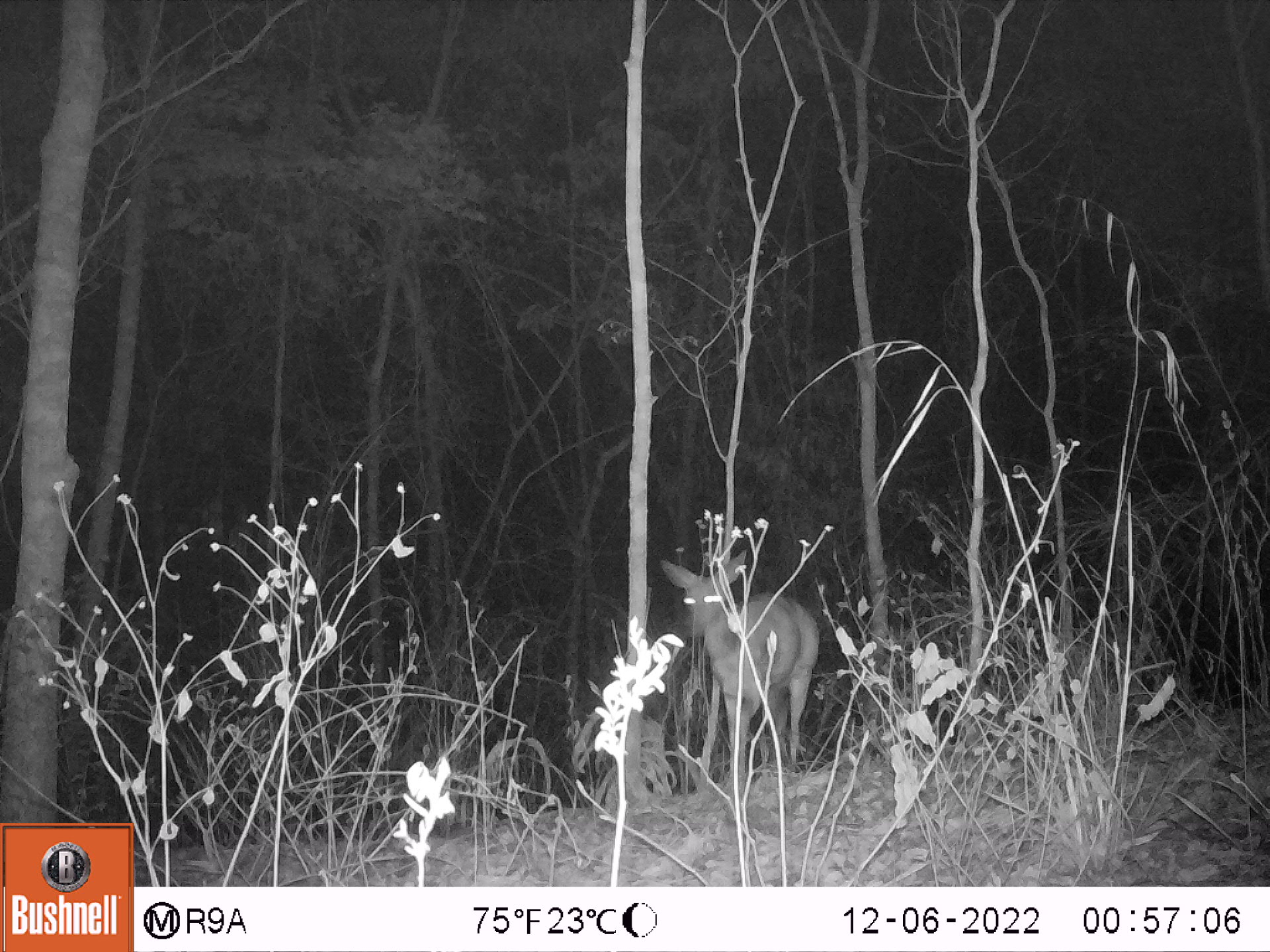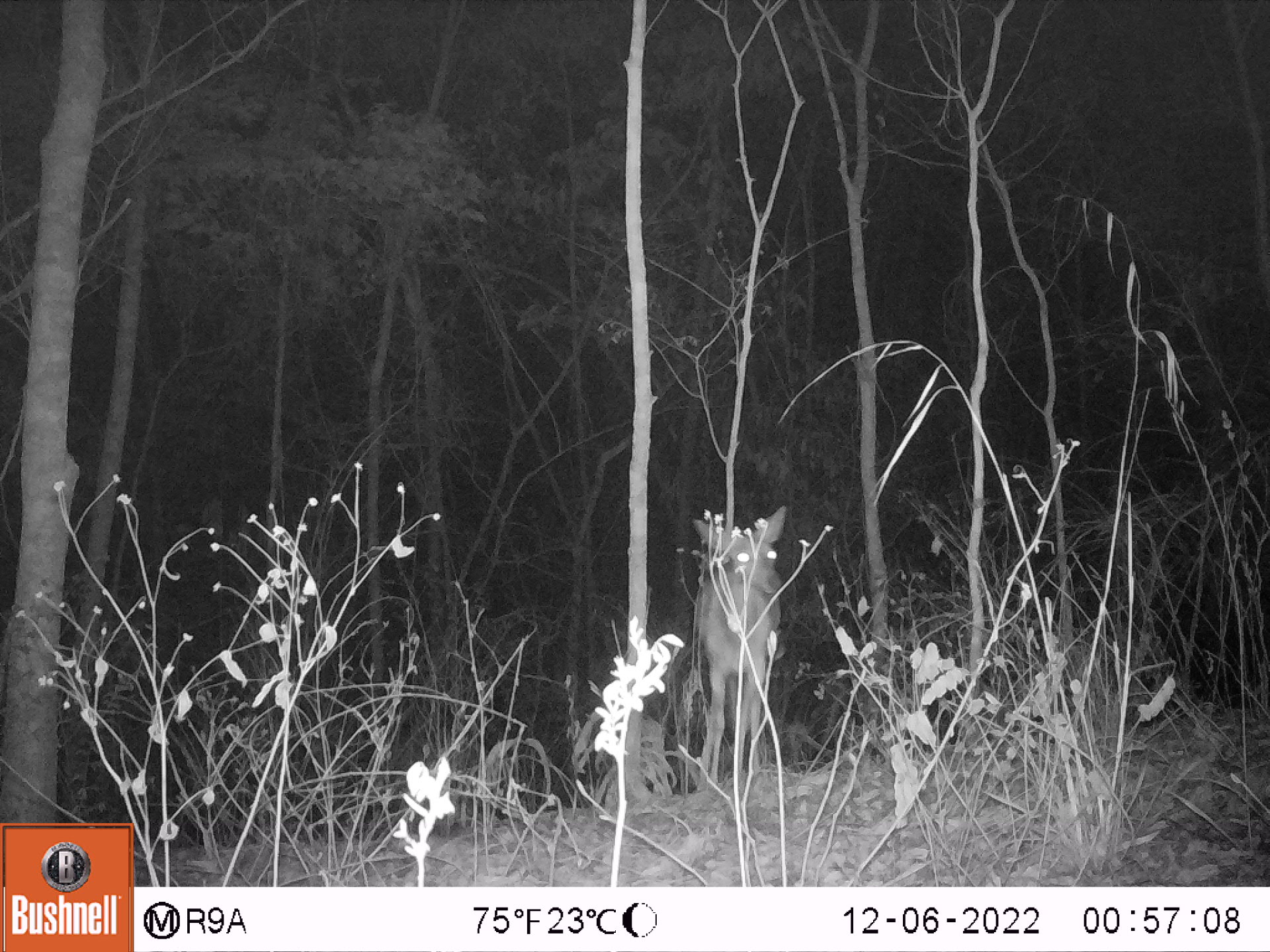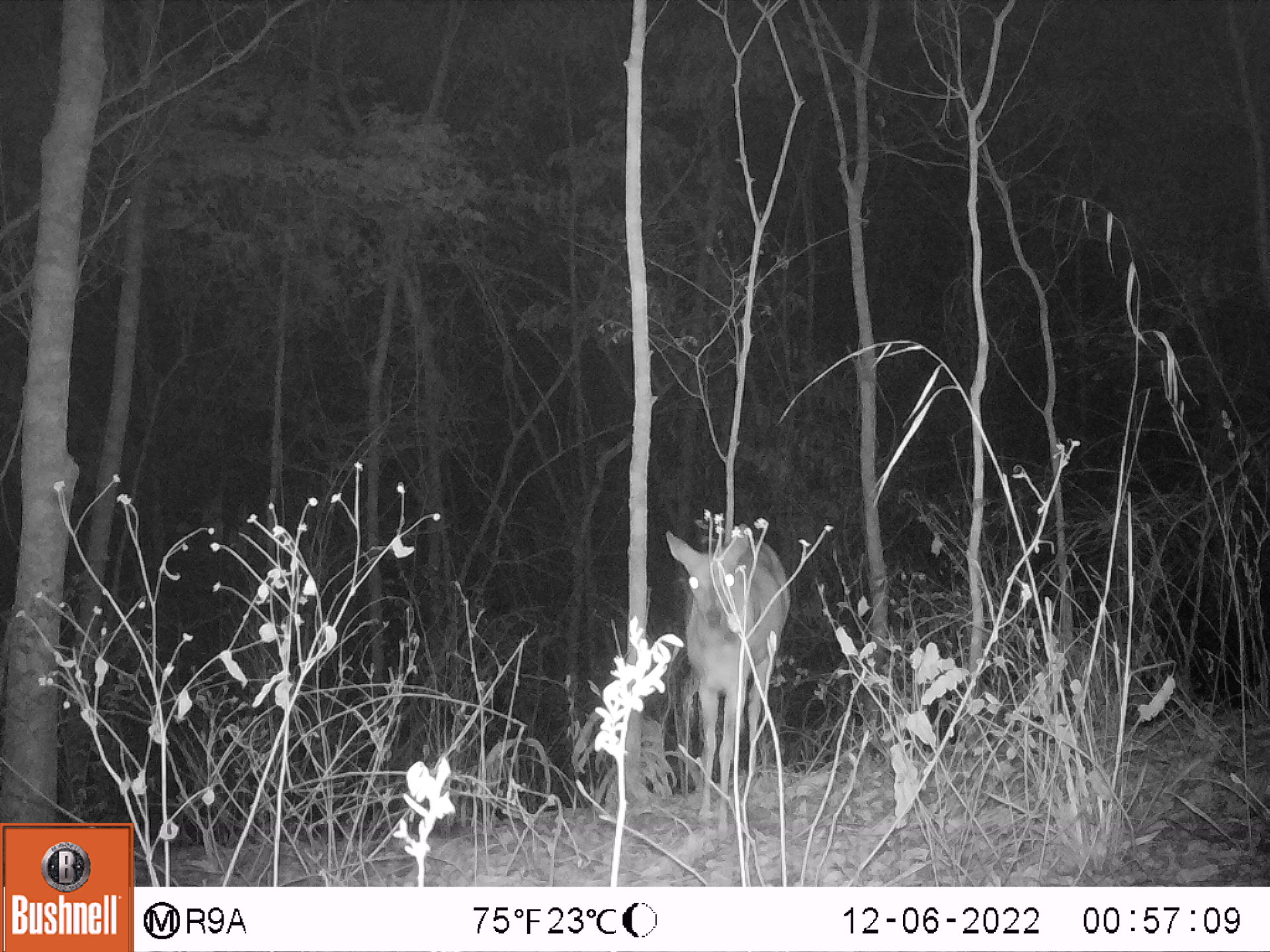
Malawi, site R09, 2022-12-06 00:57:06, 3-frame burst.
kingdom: Animalia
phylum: Chordata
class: Mammalia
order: Artiodactyla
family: Bovidae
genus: Tragelaphus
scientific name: Tragelaphus sylvaticus sylvaticus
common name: cape bushbuck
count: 1